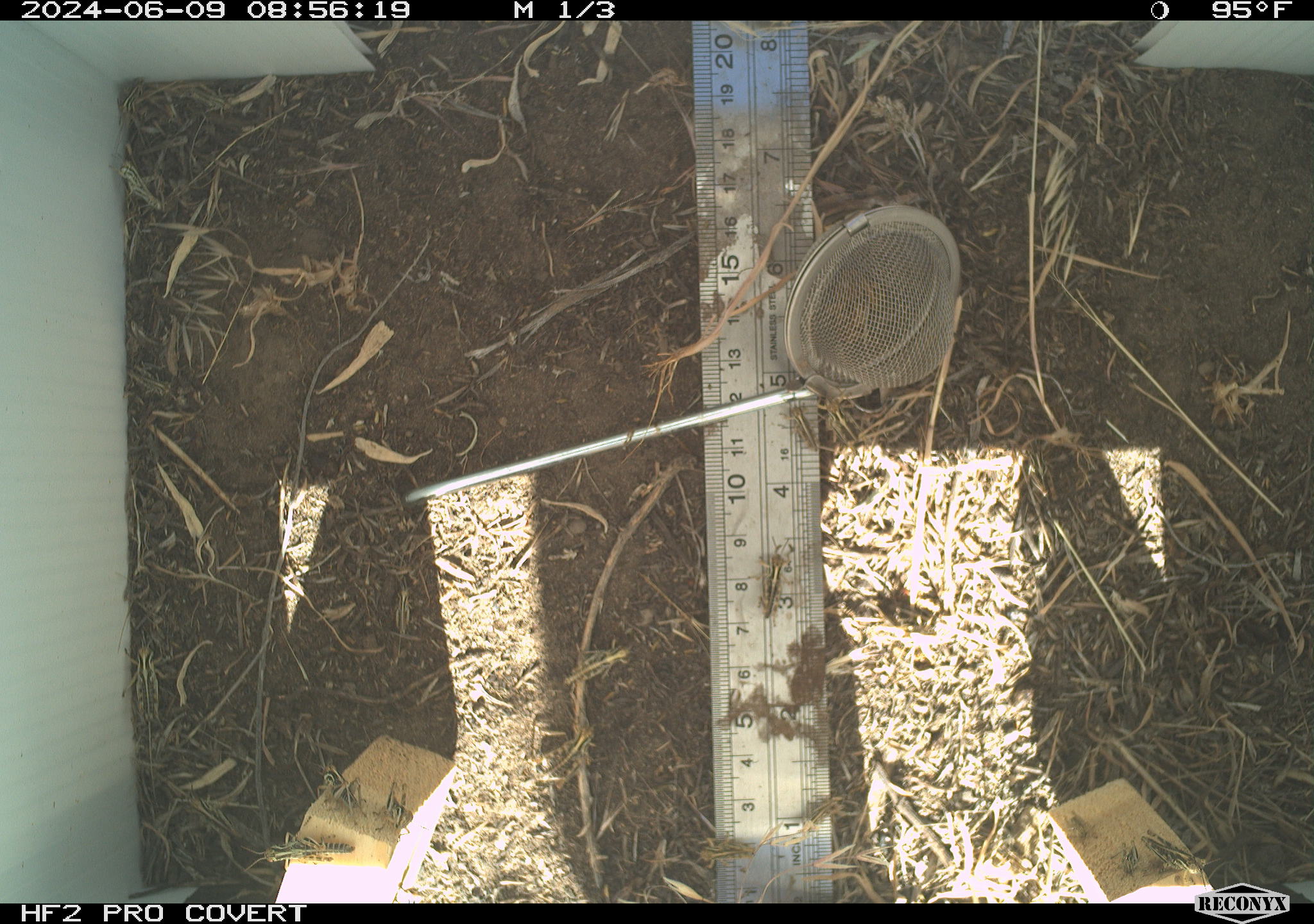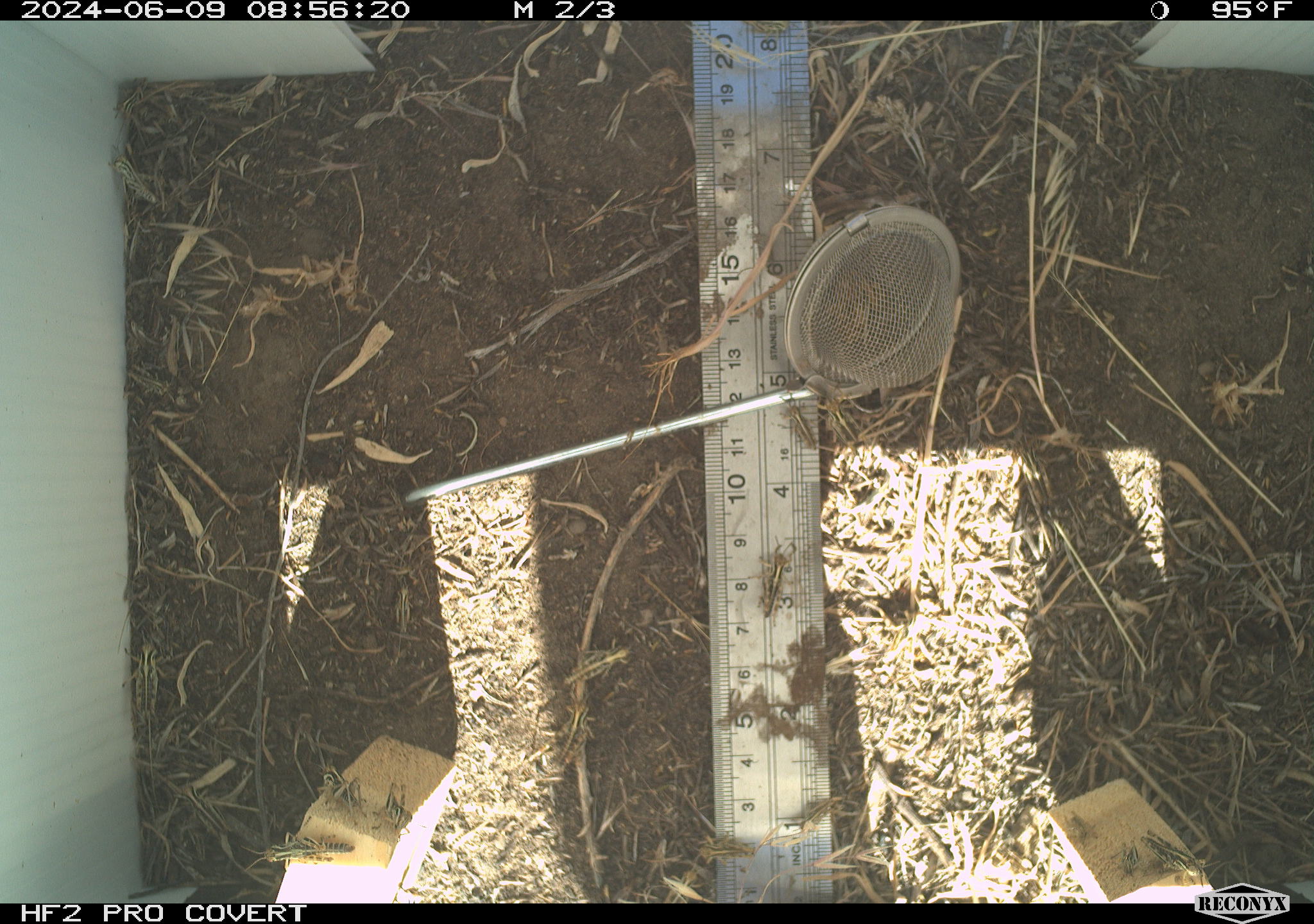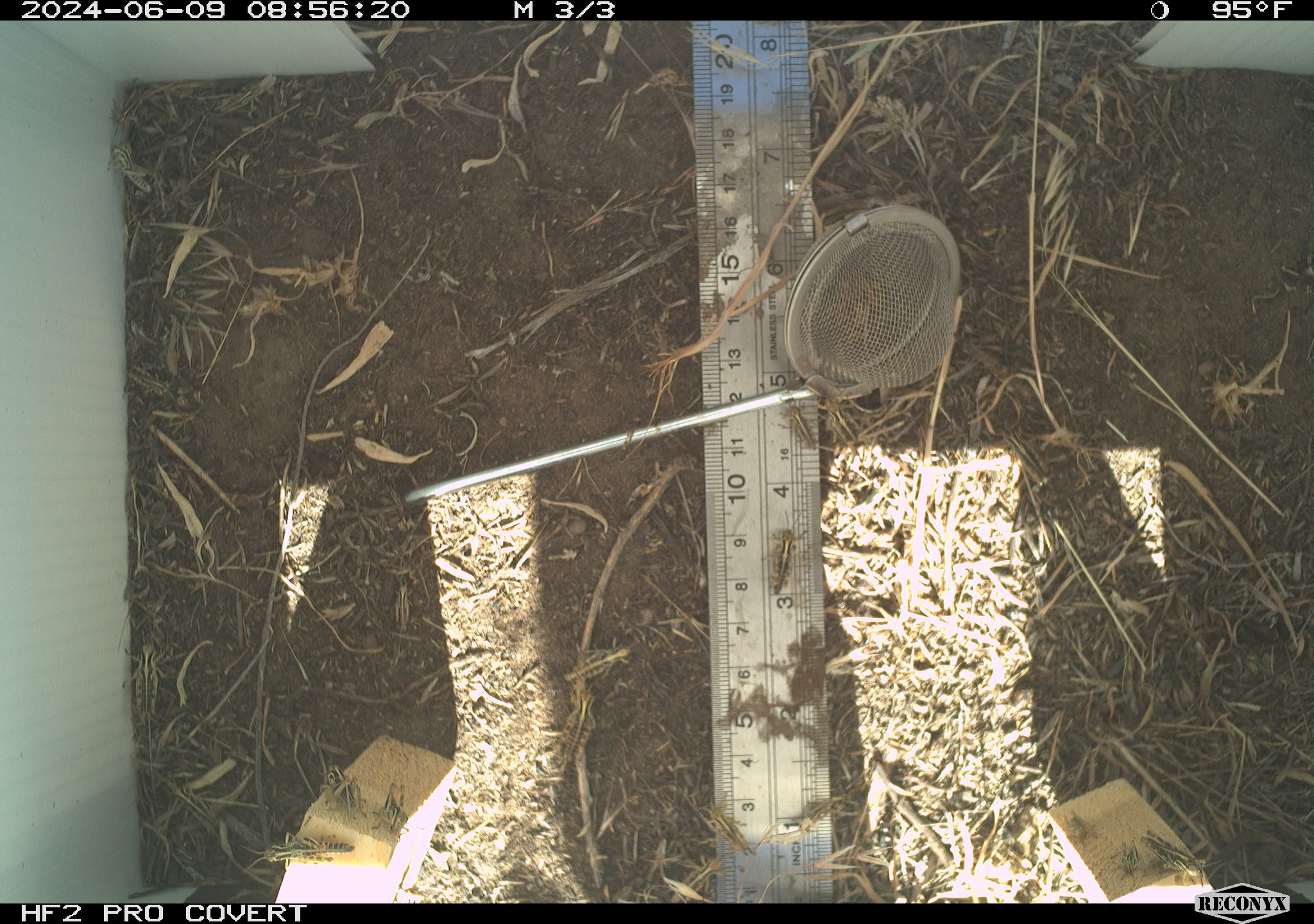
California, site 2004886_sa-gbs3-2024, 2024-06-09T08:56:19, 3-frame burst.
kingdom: Animalia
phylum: Arthropoda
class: Insecta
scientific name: Insecta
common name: insect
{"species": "insect (Insecta)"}